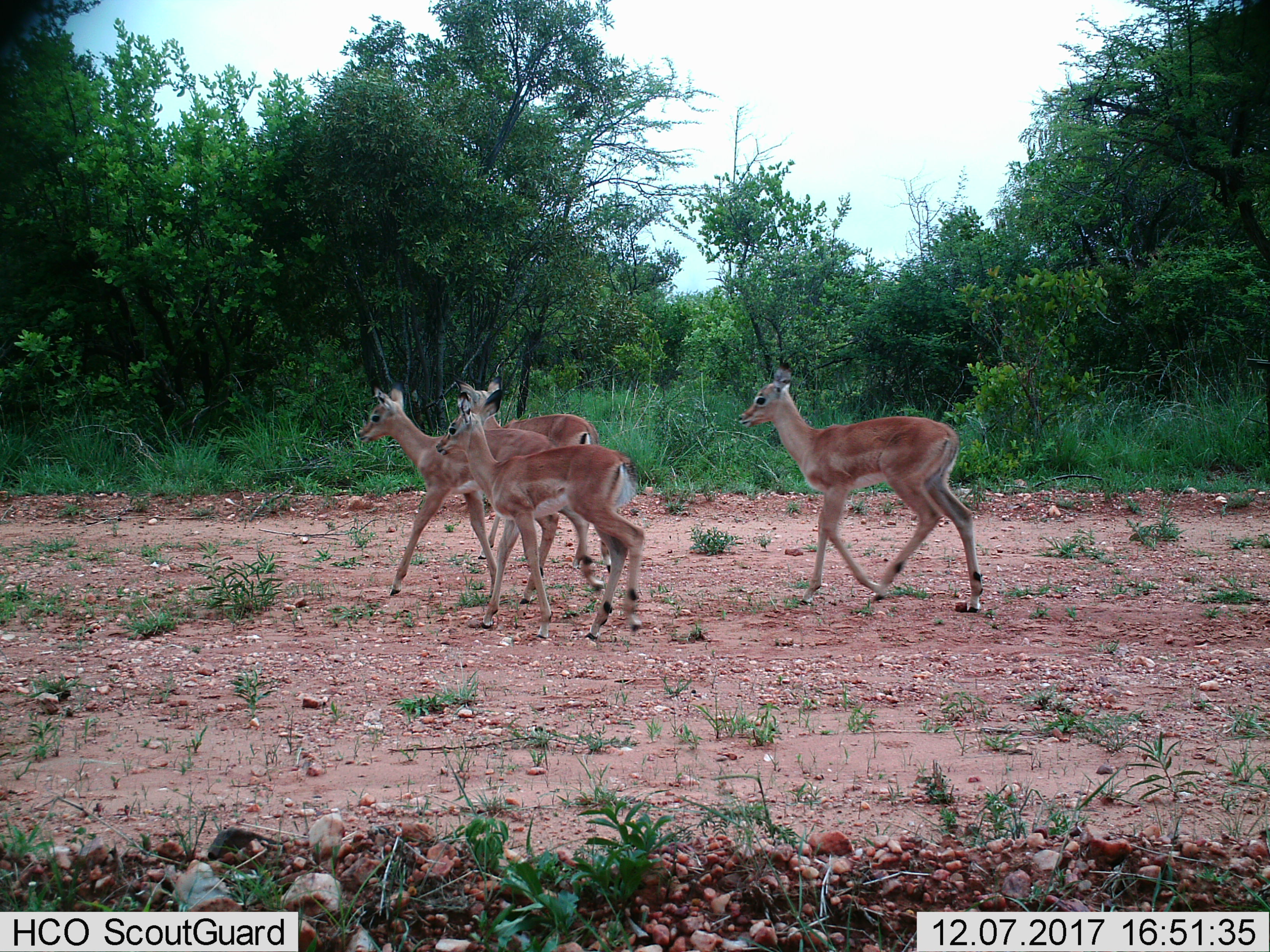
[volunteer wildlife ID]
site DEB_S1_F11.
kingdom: Animalia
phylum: Chordata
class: Mammalia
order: Artiodactyla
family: Bovidae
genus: Aepyceros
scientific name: Aepyceros melampus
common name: impala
Impala (Aepyceros melampus), count 4. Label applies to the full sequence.